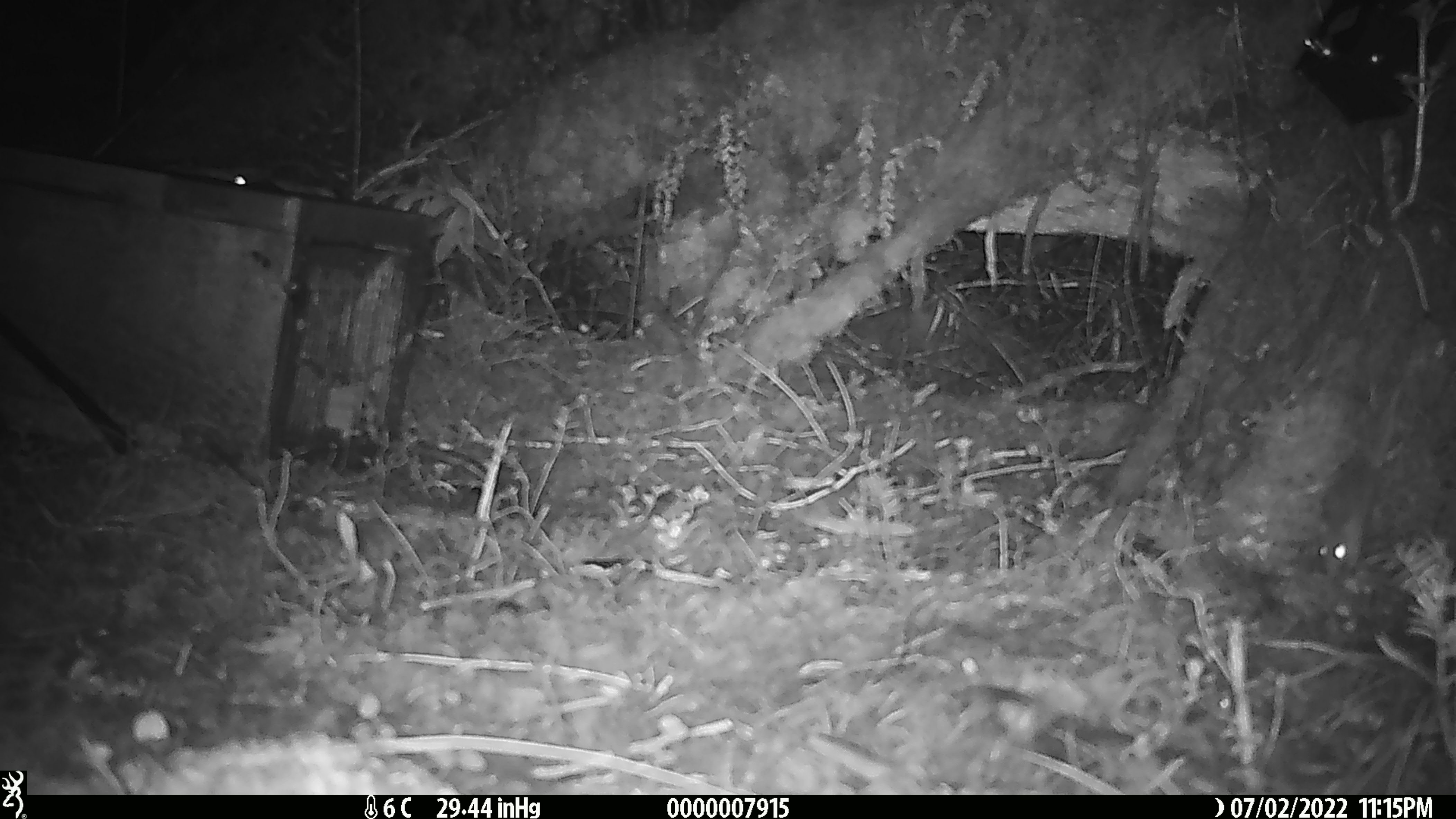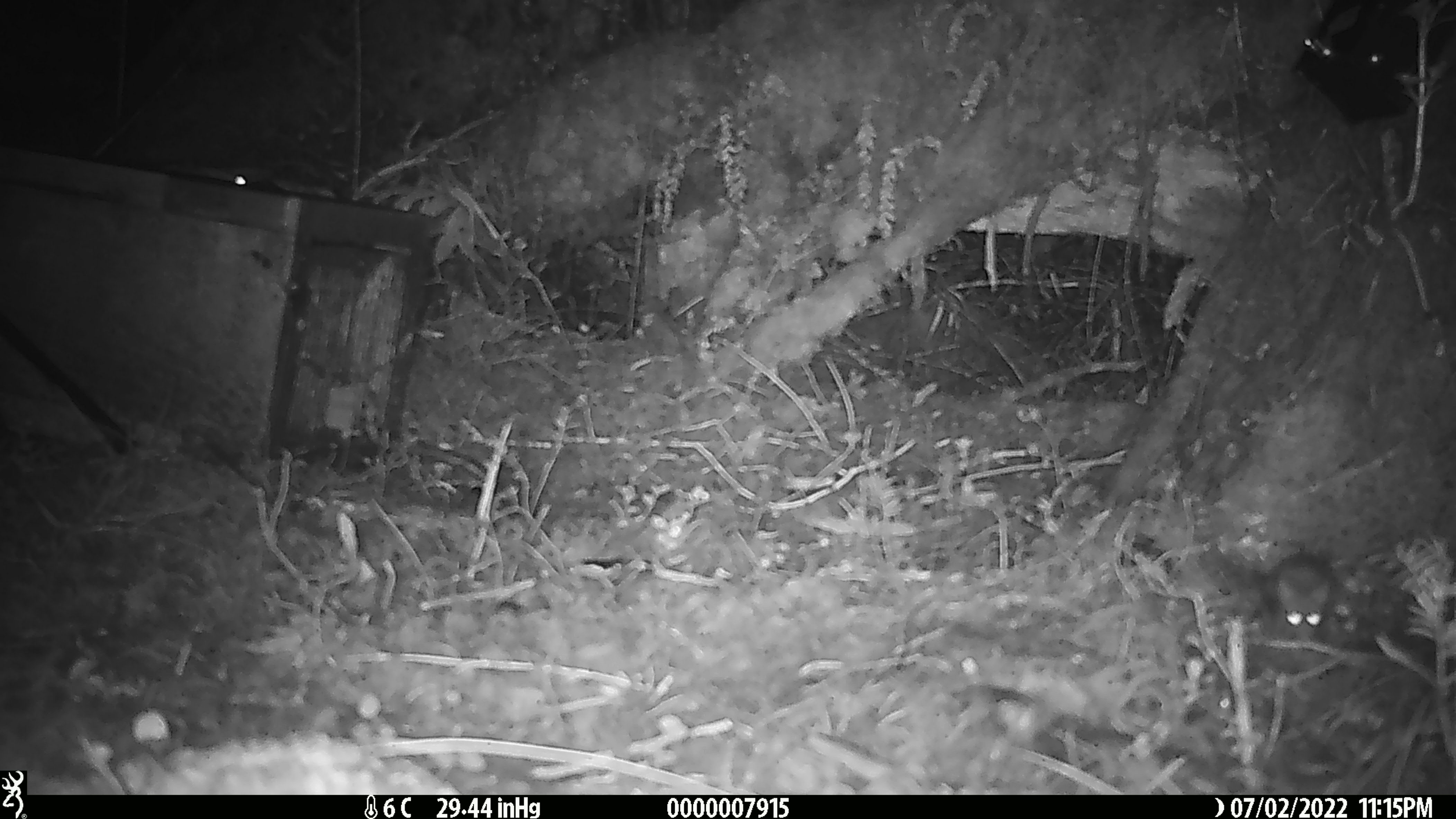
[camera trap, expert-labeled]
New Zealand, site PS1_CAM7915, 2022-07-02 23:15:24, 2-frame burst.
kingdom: Animalia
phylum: Chordata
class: Mammalia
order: Rodentia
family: Muridae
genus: Mus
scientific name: Mus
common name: mouse